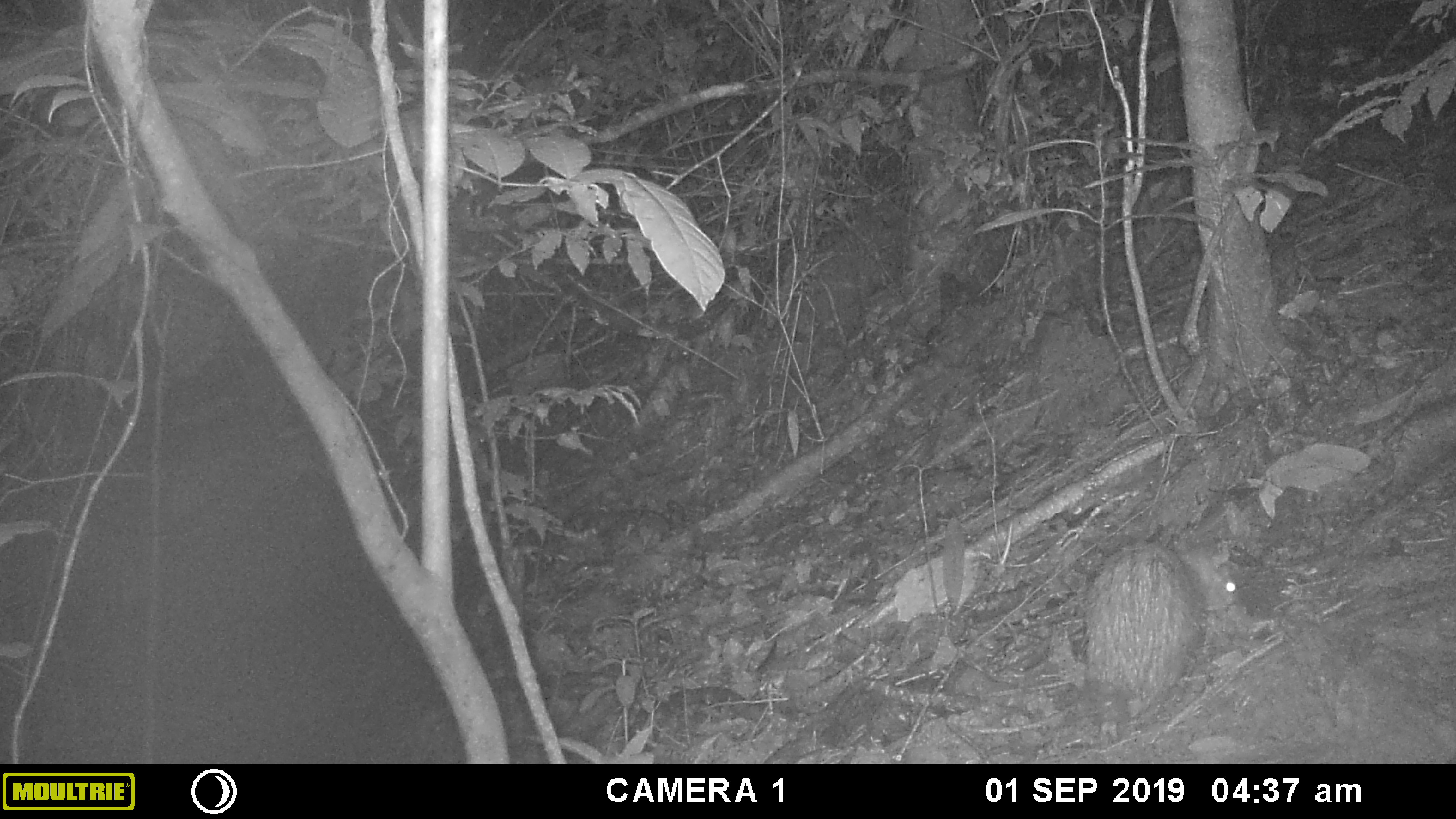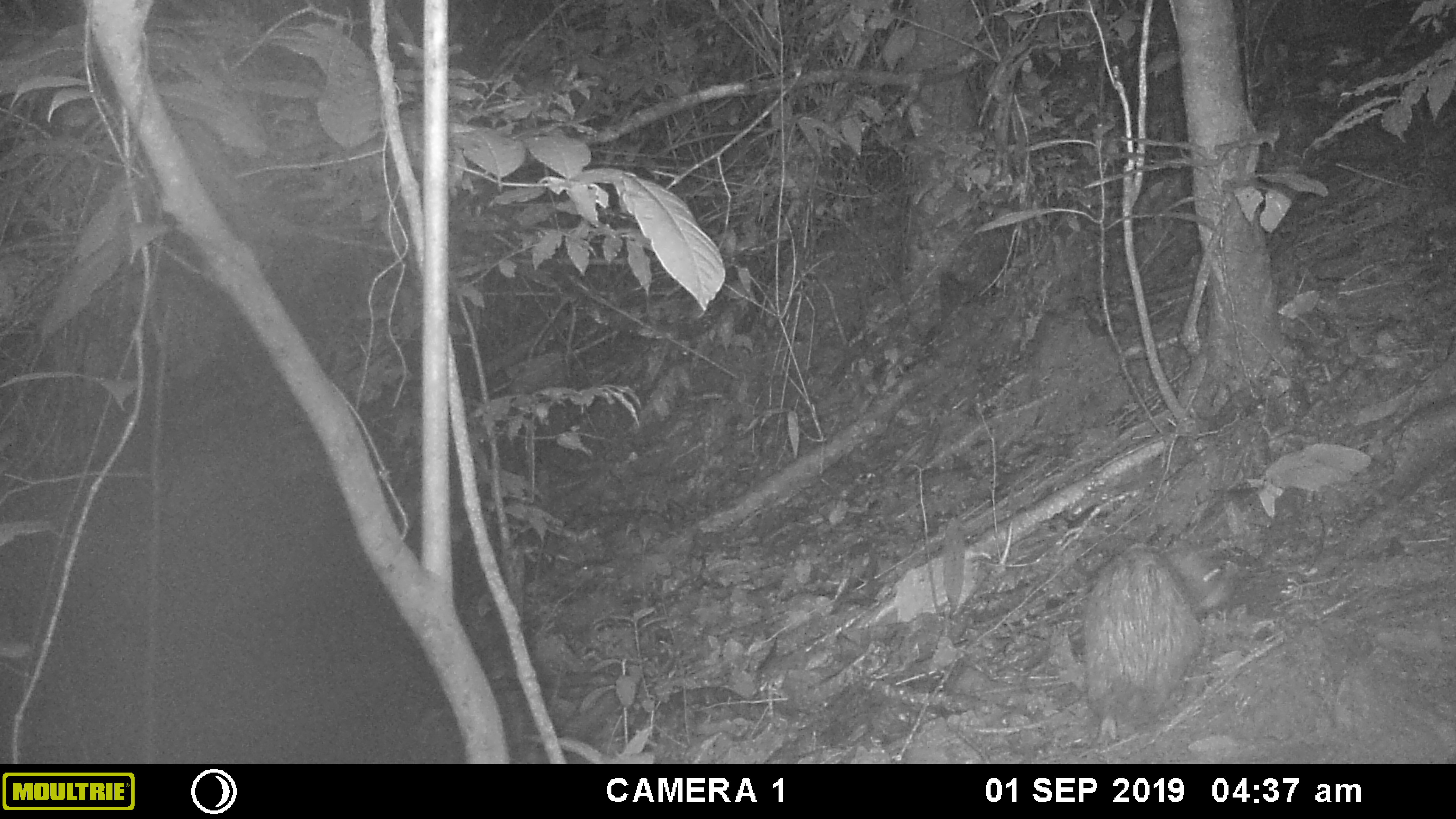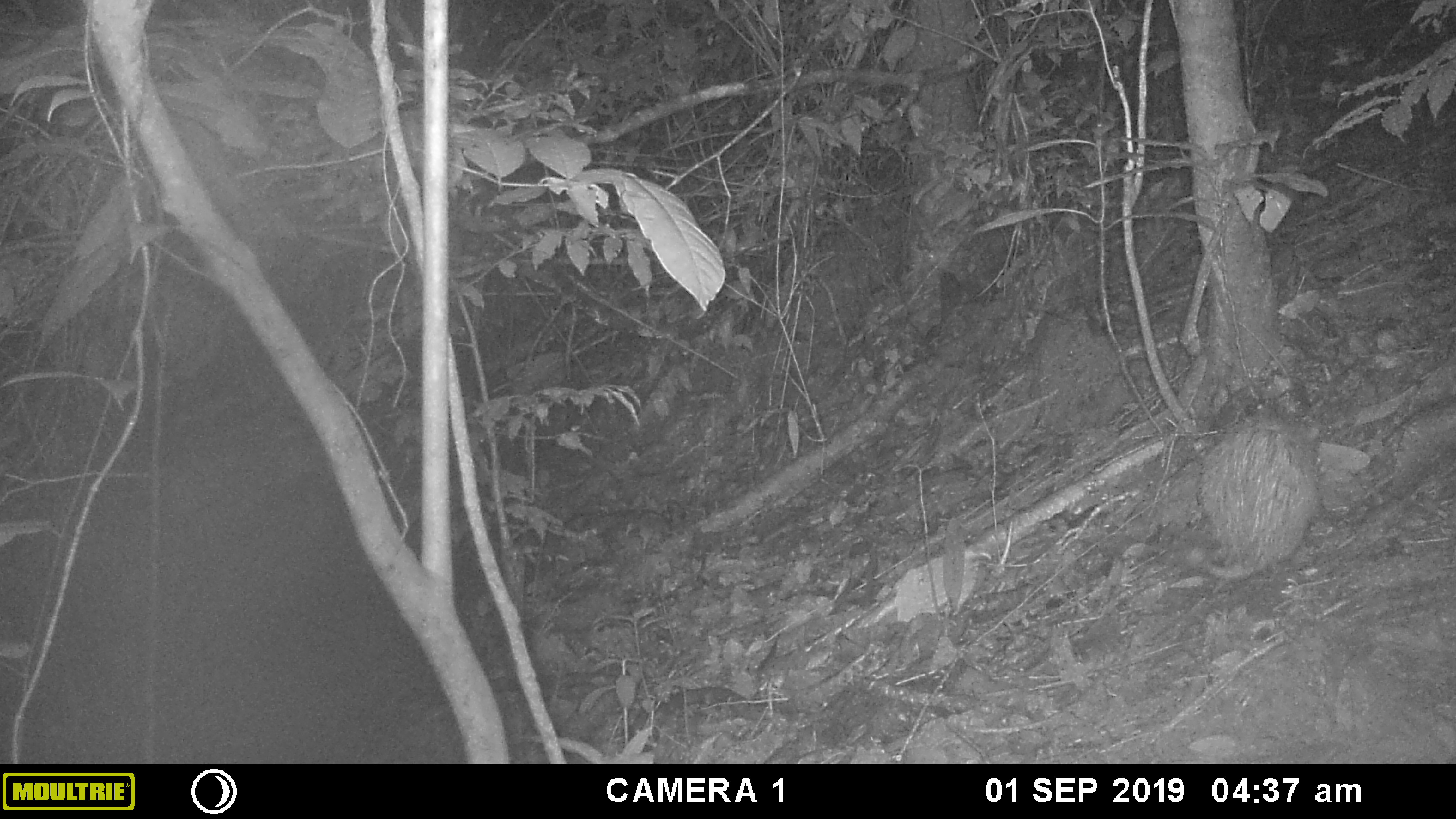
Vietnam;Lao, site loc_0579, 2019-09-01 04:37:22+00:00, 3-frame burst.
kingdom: Animalia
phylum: Chordata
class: Mammalia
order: Rodentia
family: Hystricidae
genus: Atherurus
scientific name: Atherurus macrourus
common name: asiatic brush-tailed porcupine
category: asiatic brush tailed porcupine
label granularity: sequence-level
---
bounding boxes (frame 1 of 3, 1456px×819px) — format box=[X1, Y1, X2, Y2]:
asiatic brush tailed porcupine: box=[1082, 542, 1237, 718]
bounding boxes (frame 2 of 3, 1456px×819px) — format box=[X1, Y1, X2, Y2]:
asiatic brush tailed porcupine: box=[1084, 547, 1222, 742]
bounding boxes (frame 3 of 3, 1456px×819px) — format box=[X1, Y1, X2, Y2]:
asiatic brush tailed porcupine: box=[1184, 412, 1328, 581]